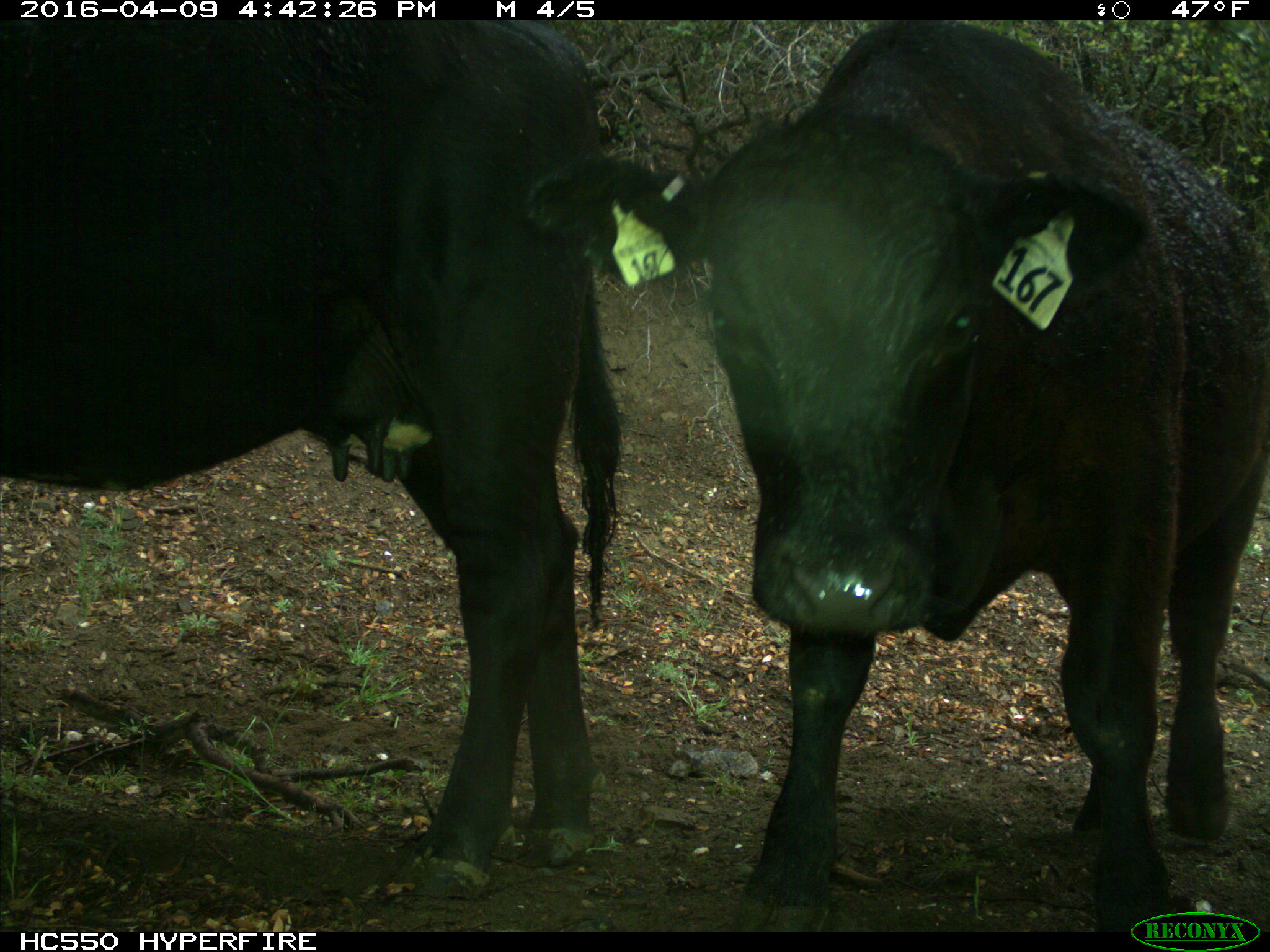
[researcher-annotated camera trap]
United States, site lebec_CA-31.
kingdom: Animalia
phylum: Chordata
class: Mammalia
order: Artiodactyla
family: Bovidae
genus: Bos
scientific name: Bos taurus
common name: domestic cow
Bos taurus (domestic cow).